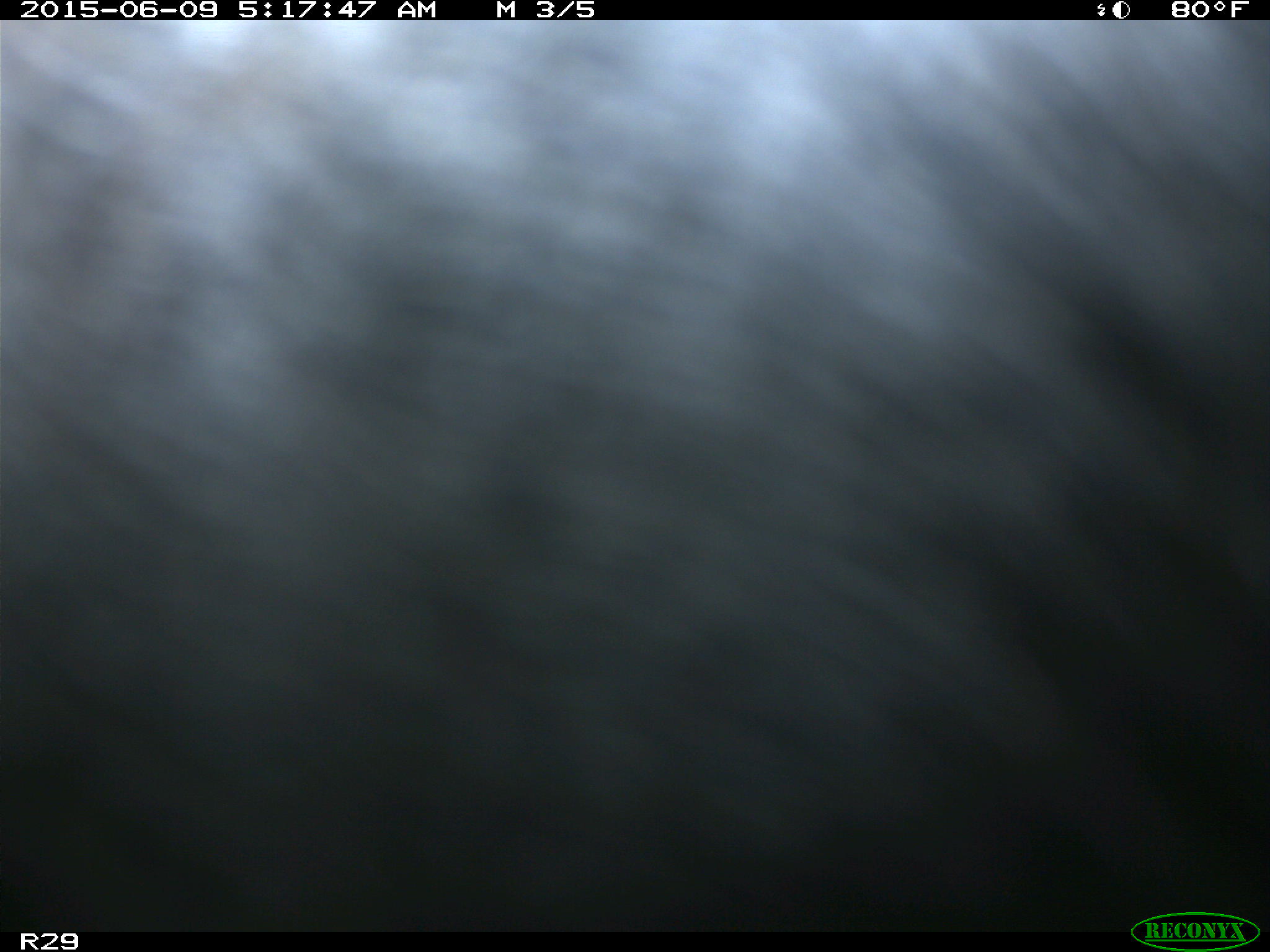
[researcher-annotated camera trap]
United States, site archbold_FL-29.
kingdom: Animalia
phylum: Chordata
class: Mammalia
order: Artiodactyla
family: Bovidae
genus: Bos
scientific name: Bos taurus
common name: domestic cow